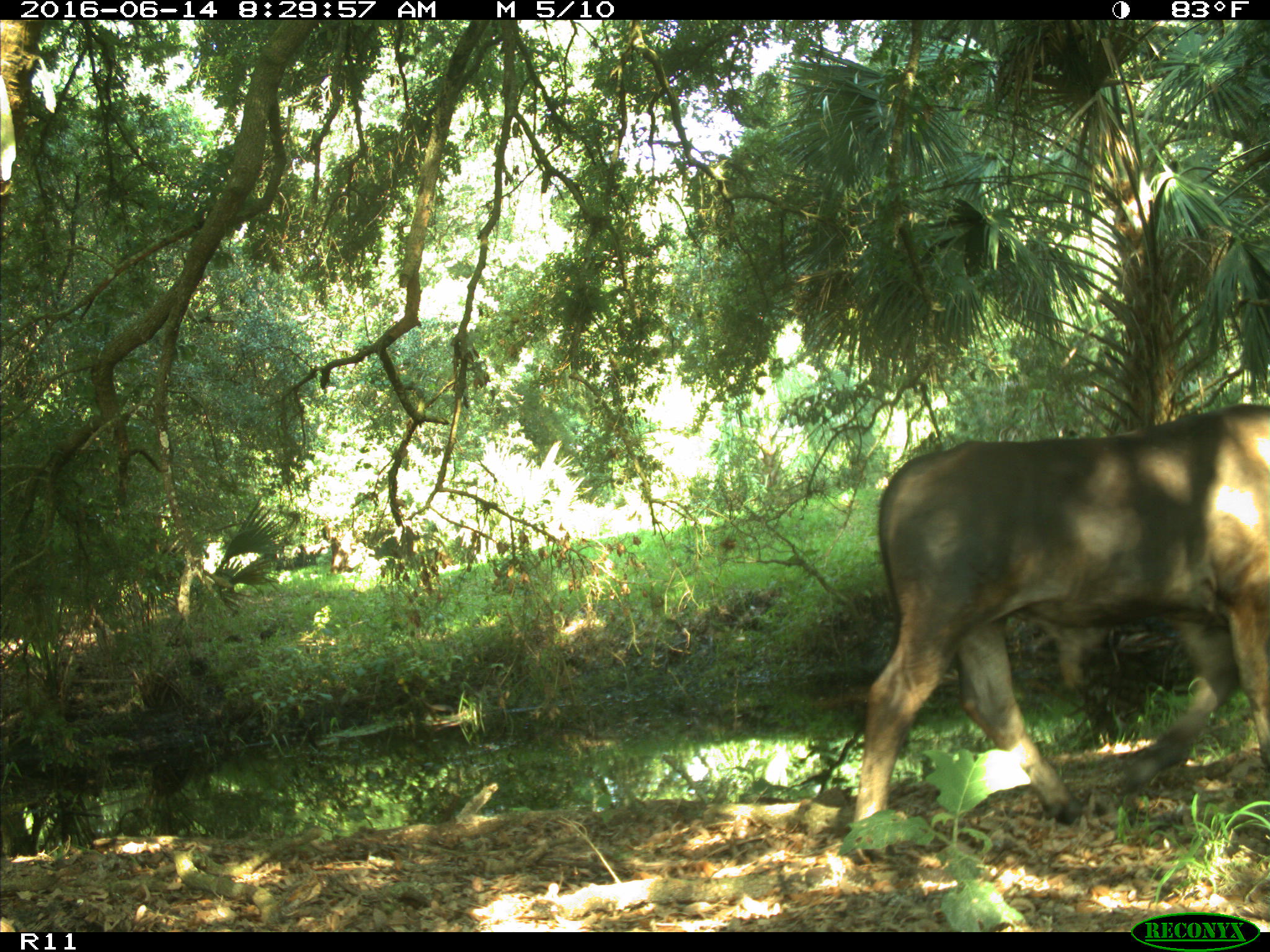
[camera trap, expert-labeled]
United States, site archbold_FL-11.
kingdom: Animalia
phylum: Chordata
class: Mammalia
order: Artiodactyla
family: Bovidae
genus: Bos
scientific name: Bos taurus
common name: domestic cow